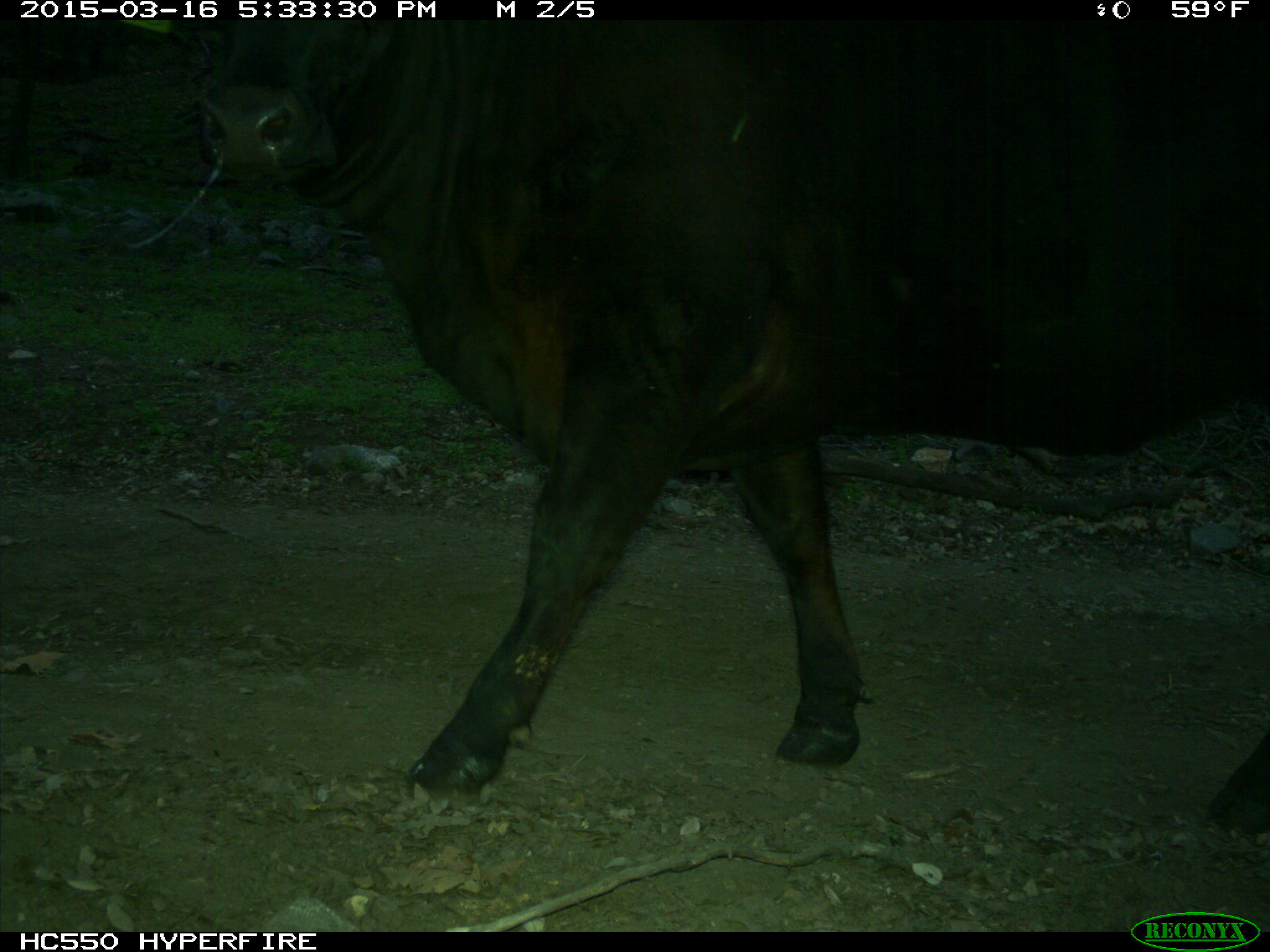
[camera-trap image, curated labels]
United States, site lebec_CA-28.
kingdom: Animalia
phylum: Chordata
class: Mammalia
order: Artiodactyla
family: Bovidae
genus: Bos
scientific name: Bos taurus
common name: domestic cow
Bos taurus (domestic cow).